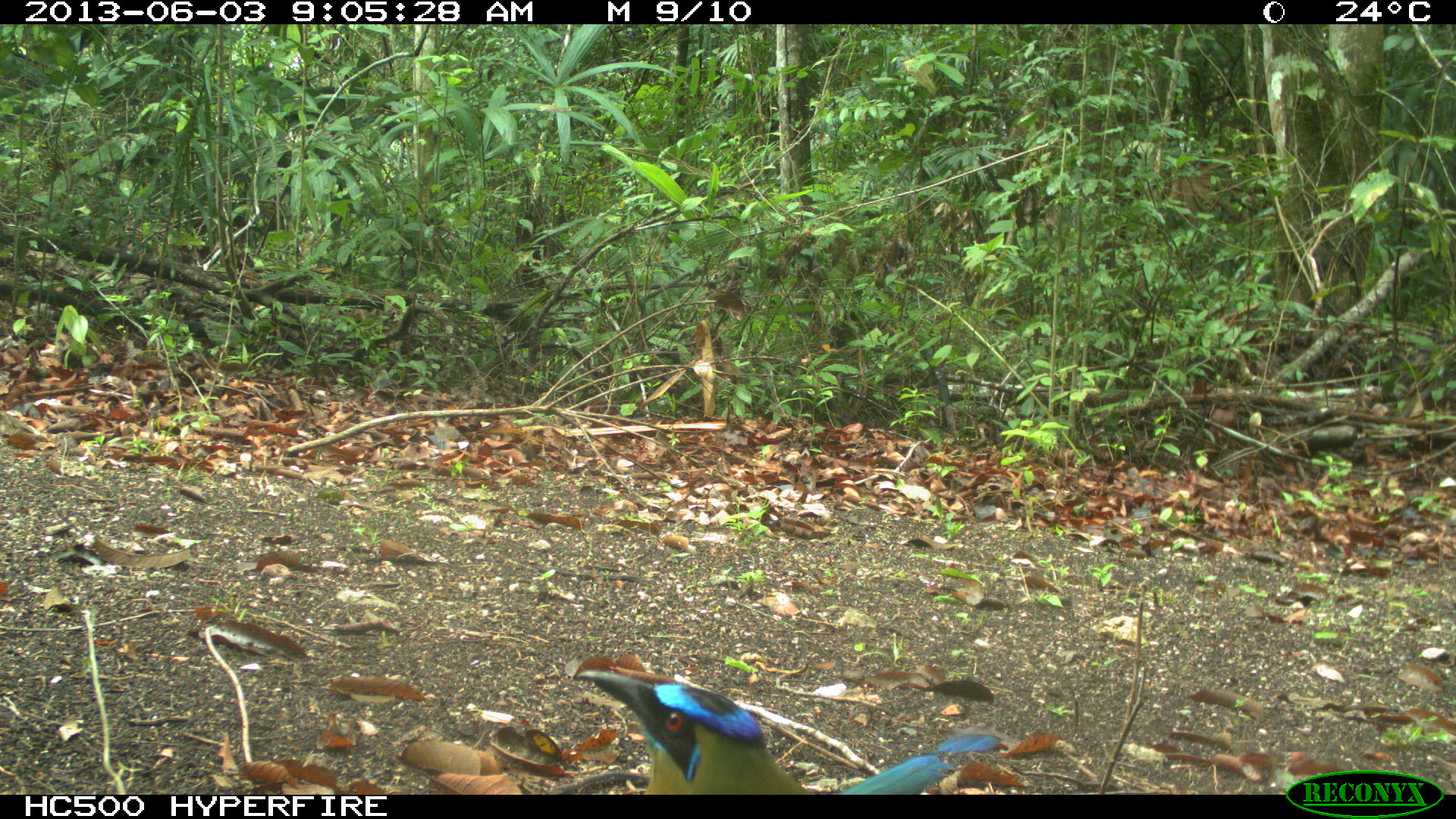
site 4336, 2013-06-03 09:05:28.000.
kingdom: Animalia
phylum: Chordata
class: Aves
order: Coraciiformes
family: Momotidae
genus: Momotus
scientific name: Momotus momota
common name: amazonian motmot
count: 1